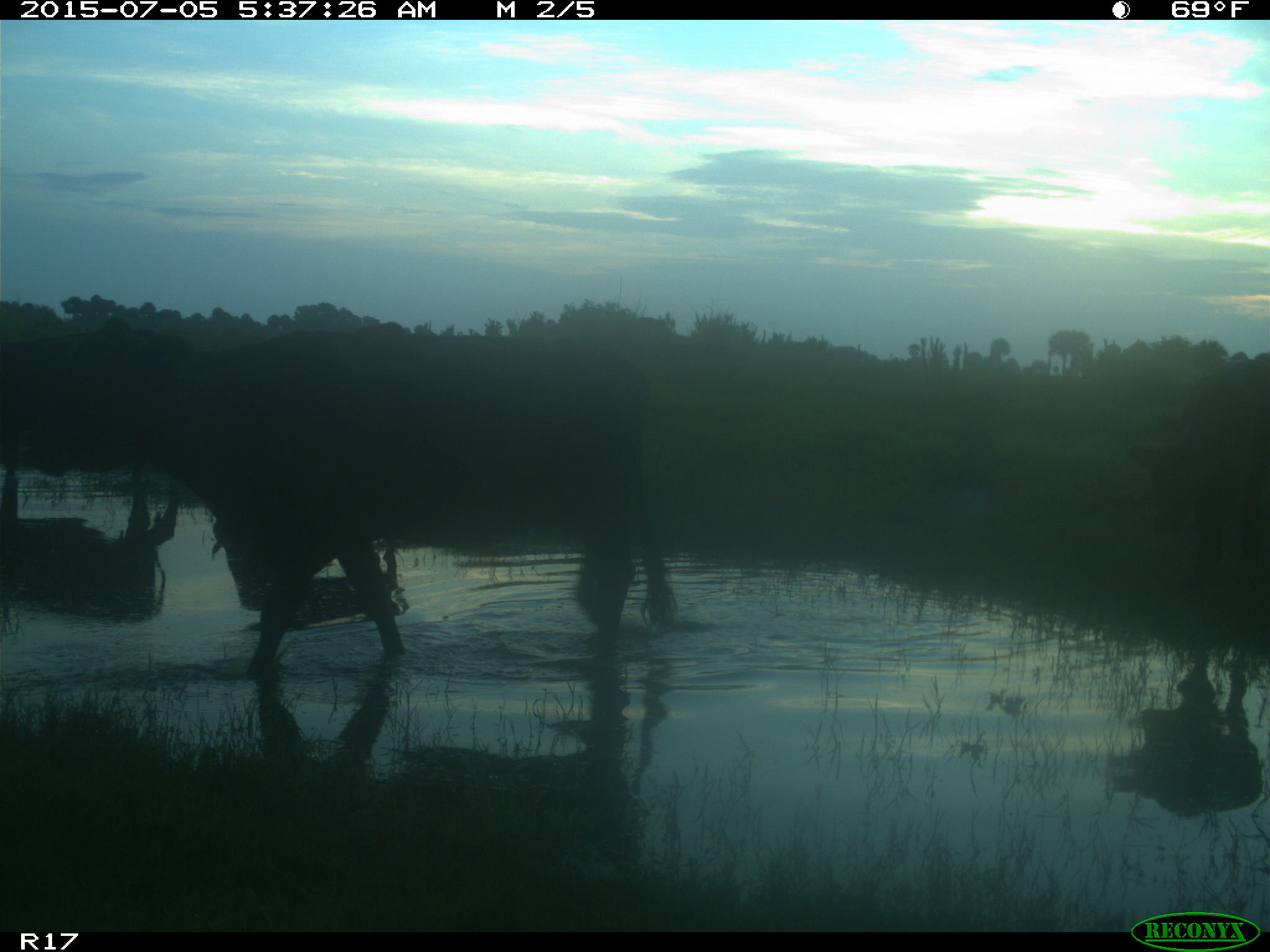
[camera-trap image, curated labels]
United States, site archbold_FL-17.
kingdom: Animalia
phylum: Chordata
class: Mammalia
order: Artiodactyla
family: Bovidae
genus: Bos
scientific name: Bos taurus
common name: domestic cow